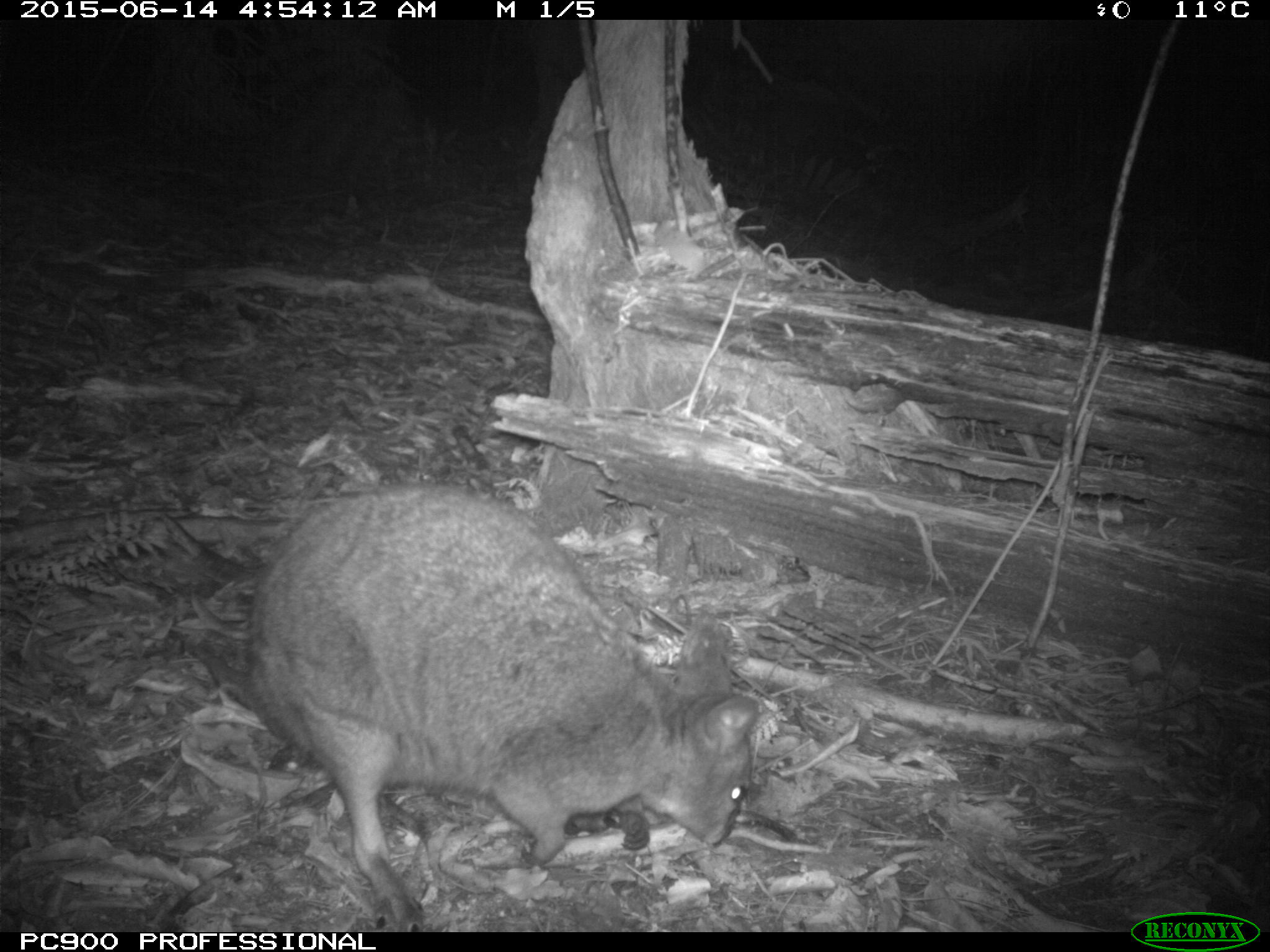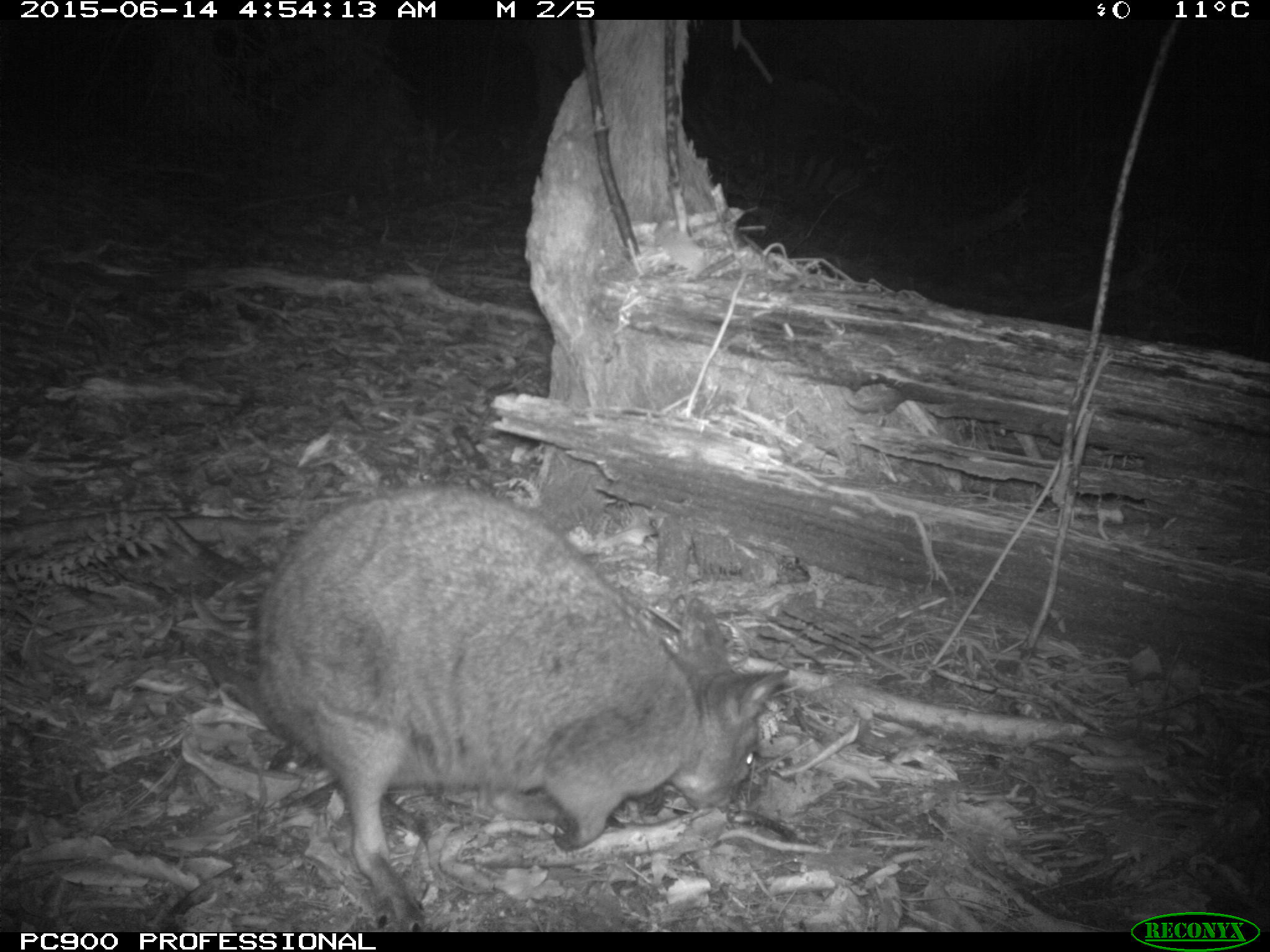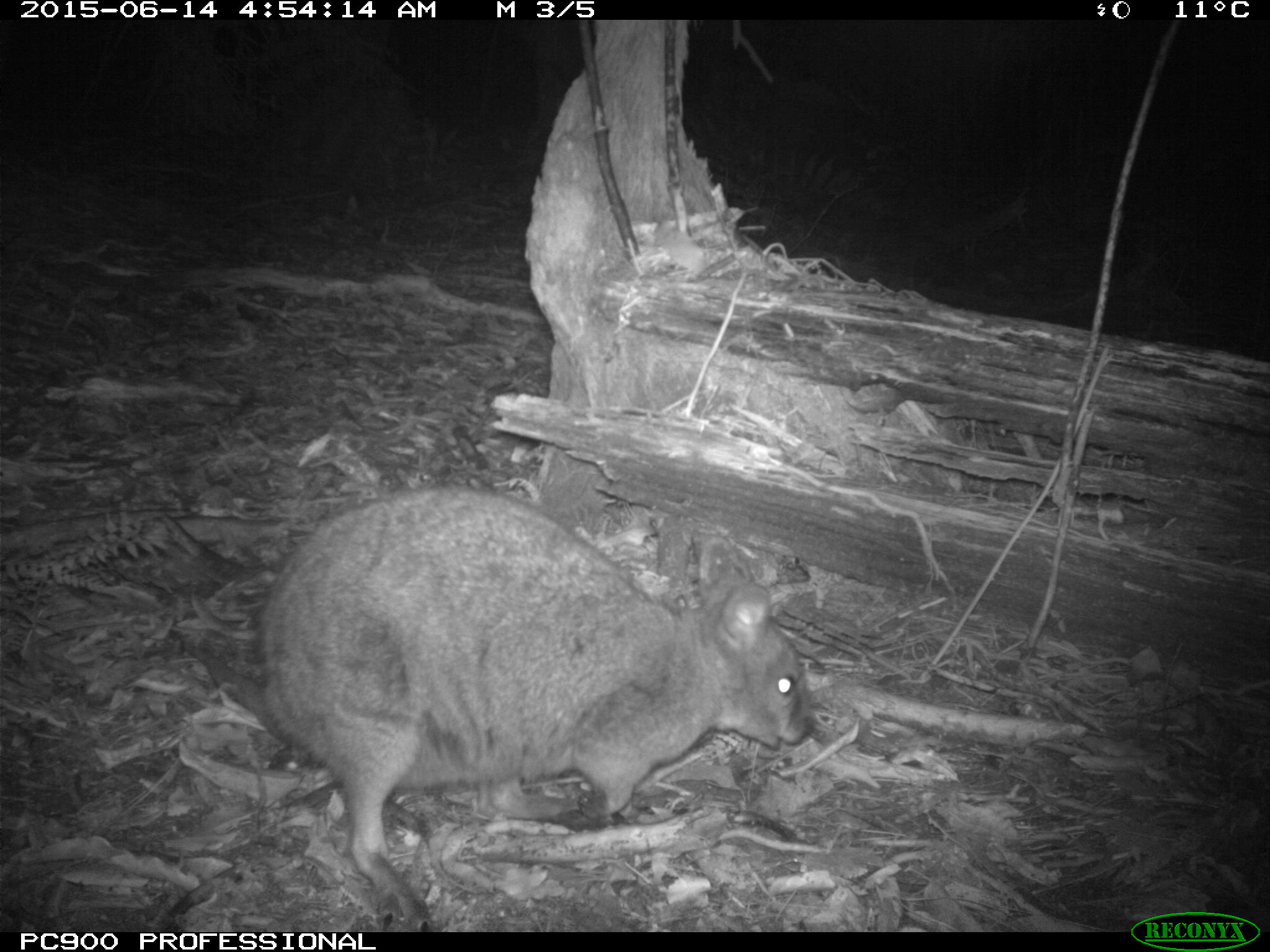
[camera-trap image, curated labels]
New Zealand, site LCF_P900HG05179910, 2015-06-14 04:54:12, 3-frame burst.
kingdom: Animalia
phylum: Chordata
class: Mammalia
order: Diprotodontia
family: Macropodidae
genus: Notamacropus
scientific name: Notamacropus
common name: wallaby